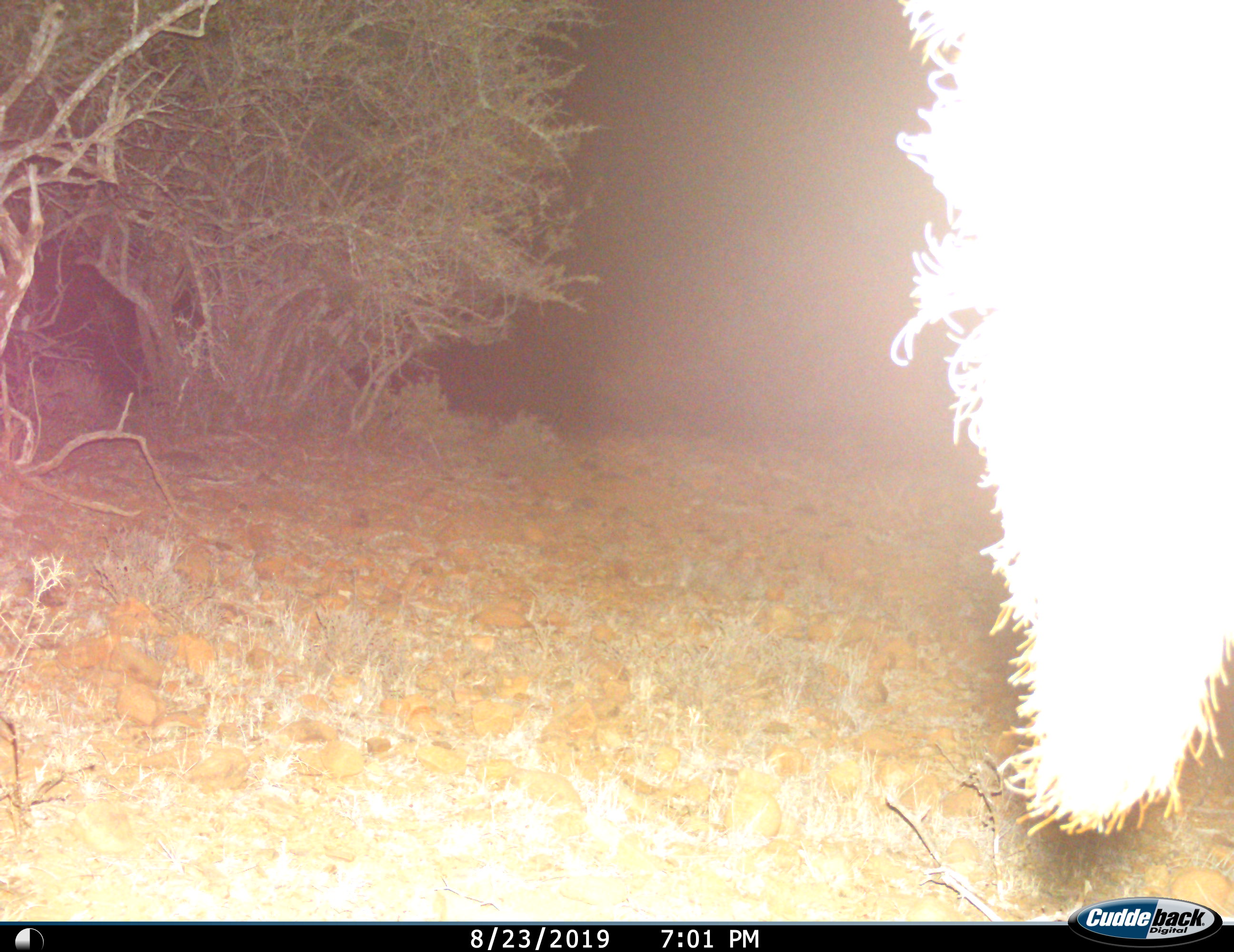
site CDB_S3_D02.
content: unidentified animal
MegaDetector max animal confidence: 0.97